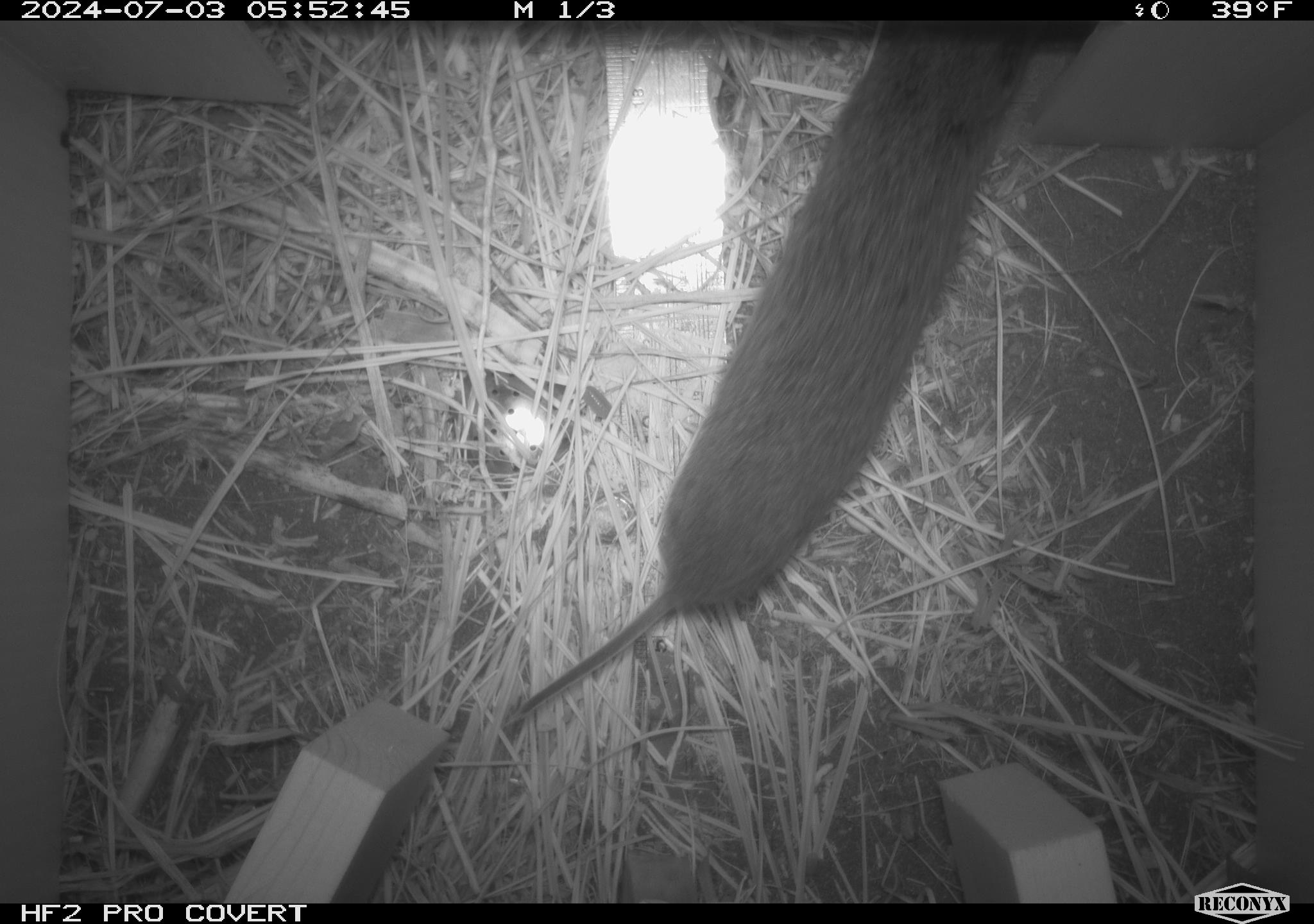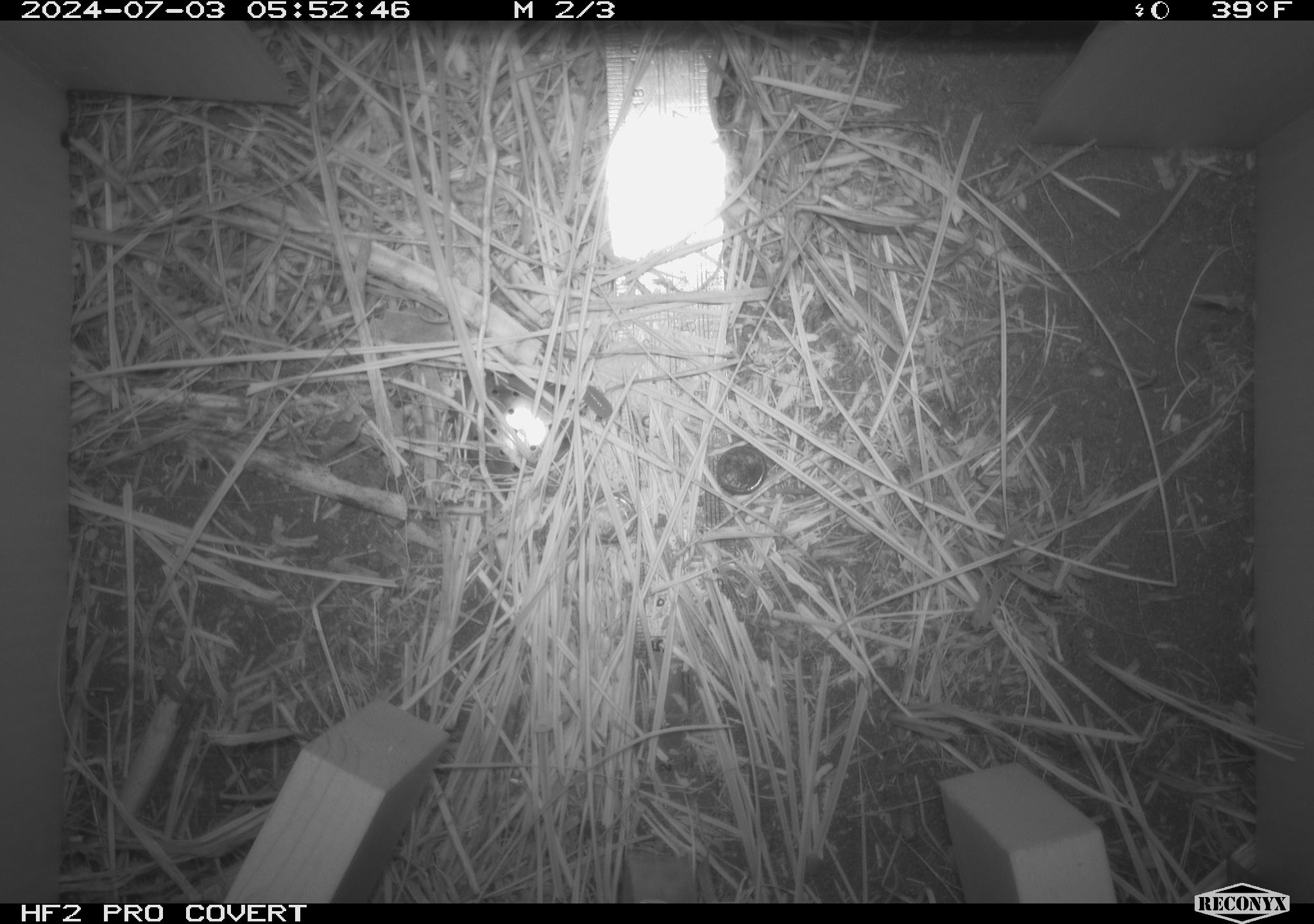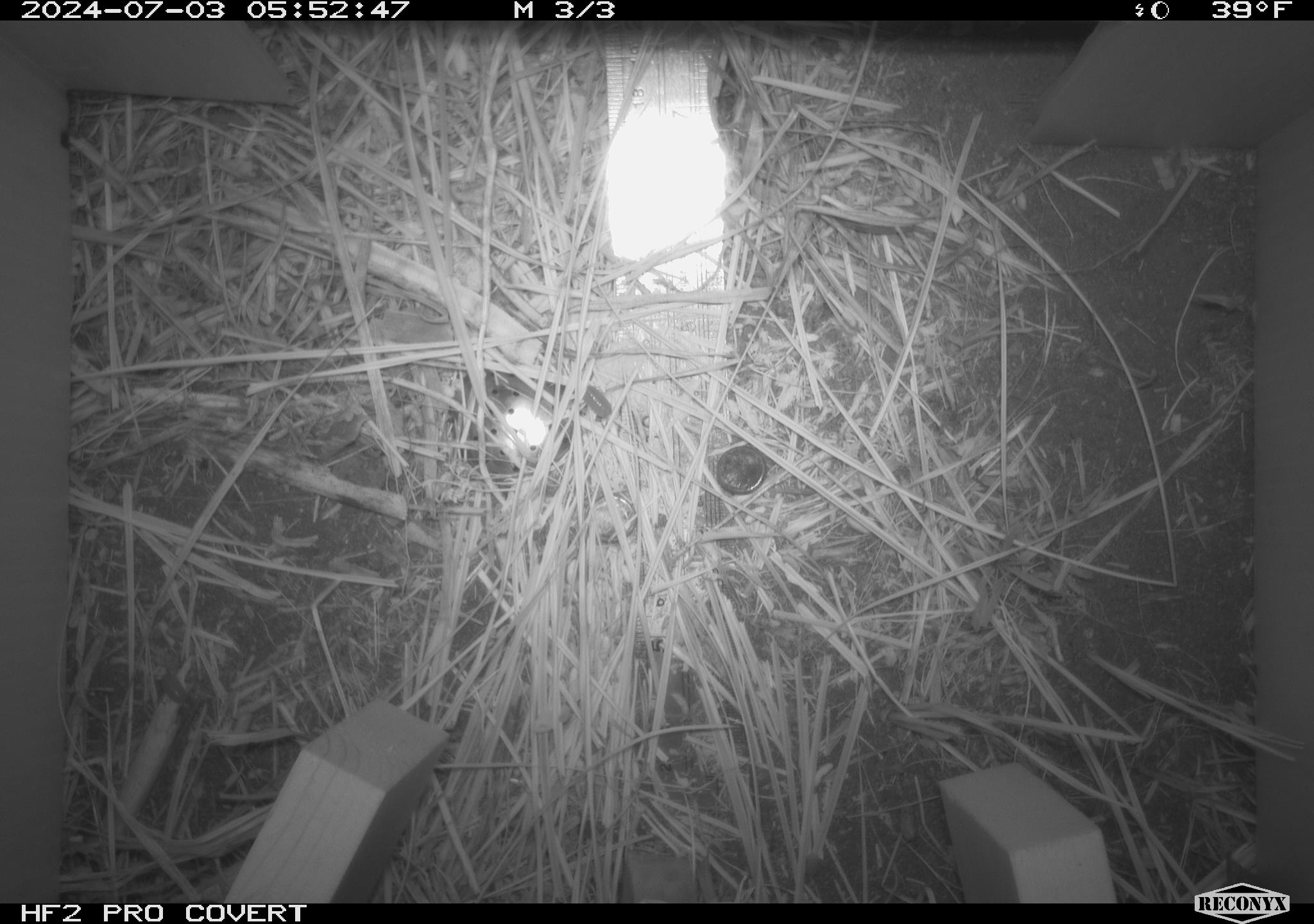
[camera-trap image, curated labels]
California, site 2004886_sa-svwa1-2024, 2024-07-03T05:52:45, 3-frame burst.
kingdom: Animalia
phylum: Chordata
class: Mammalia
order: Rodentia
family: Cricetidae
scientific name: Arvicolinae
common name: voles, lemmings, and muskrats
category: arvicolinae subfamily